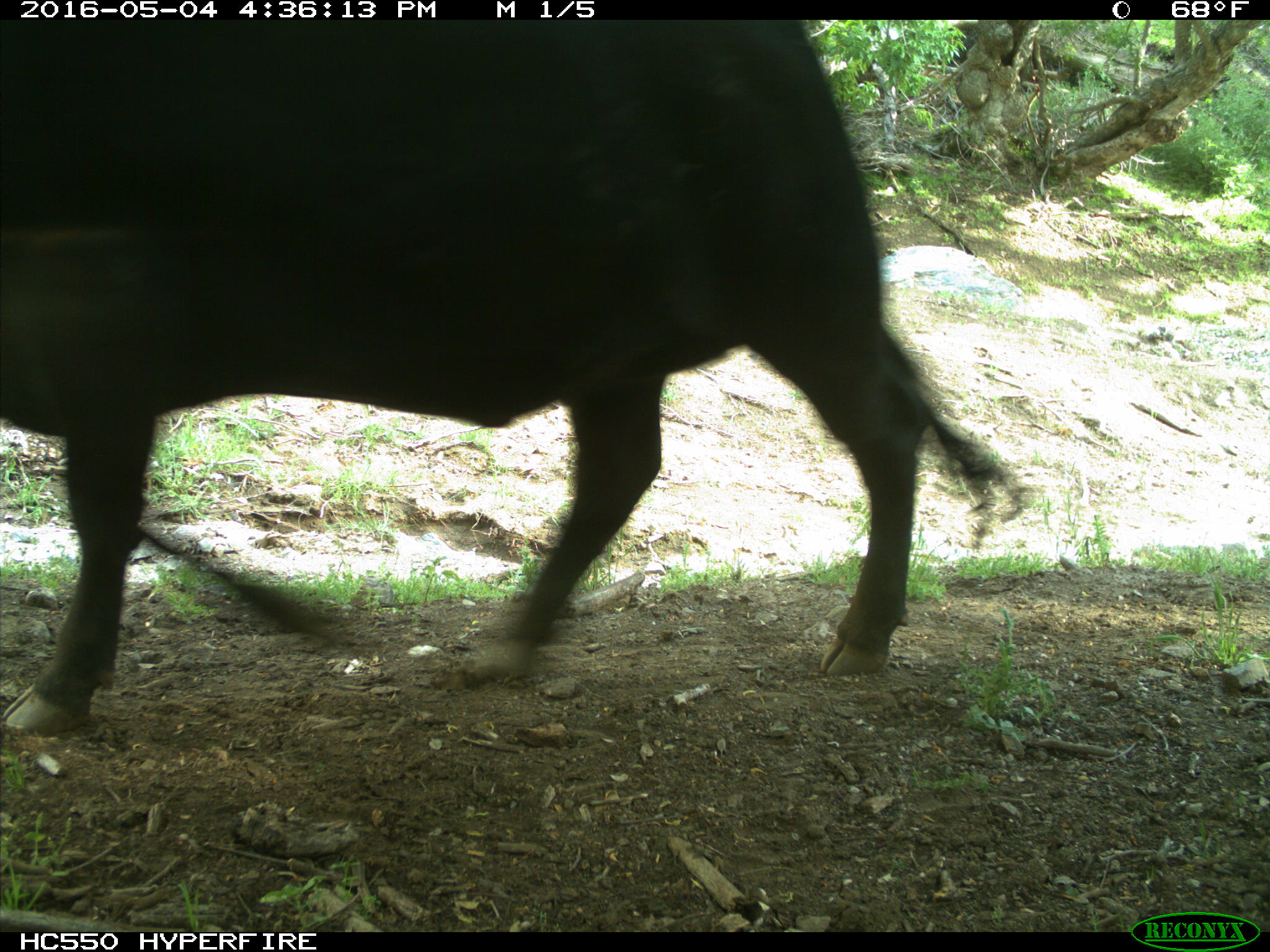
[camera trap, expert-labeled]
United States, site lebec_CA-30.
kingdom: Animalia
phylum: Chordata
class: Mammalia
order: Artiodactyla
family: Bovidae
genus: Bos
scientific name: Bos taurus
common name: domestic cow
Bos taurus (domestic cow).